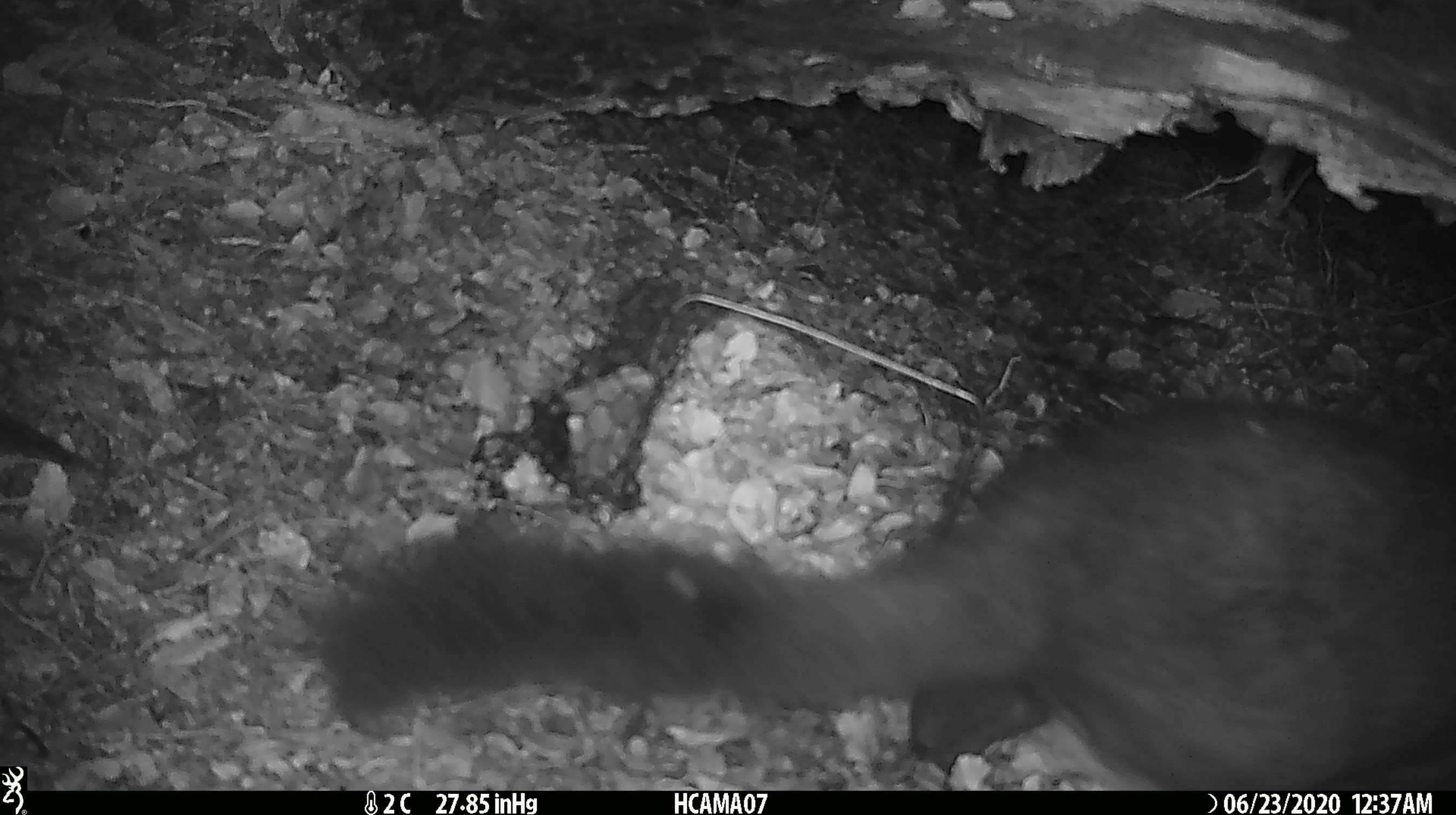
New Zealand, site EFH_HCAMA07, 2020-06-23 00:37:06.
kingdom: Animalia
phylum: Chordata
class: Mammalia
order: Diprotodontia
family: Phalangeridae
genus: Trichosurus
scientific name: Trichosurus vulpecula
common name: common brushtail possum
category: possum